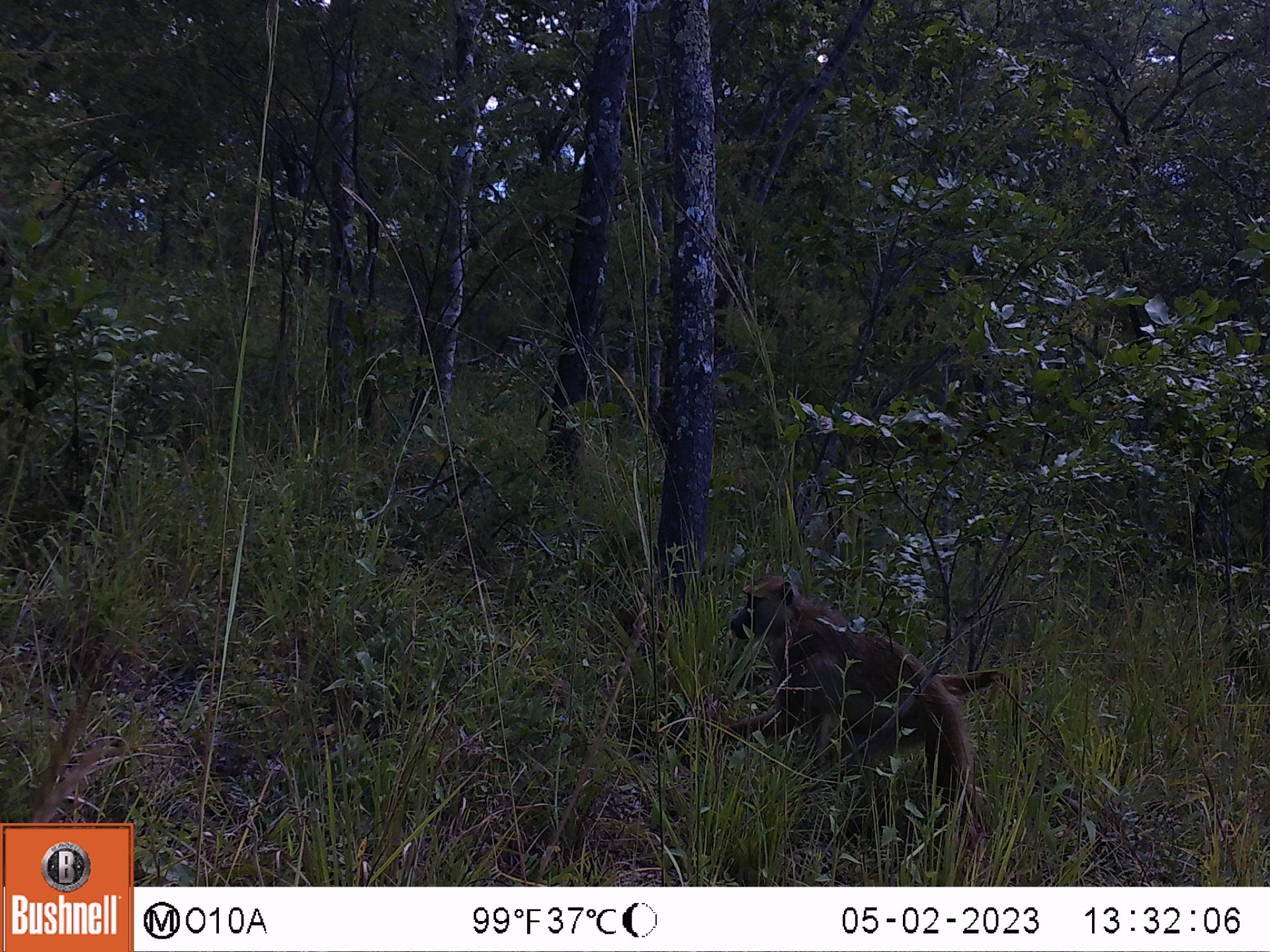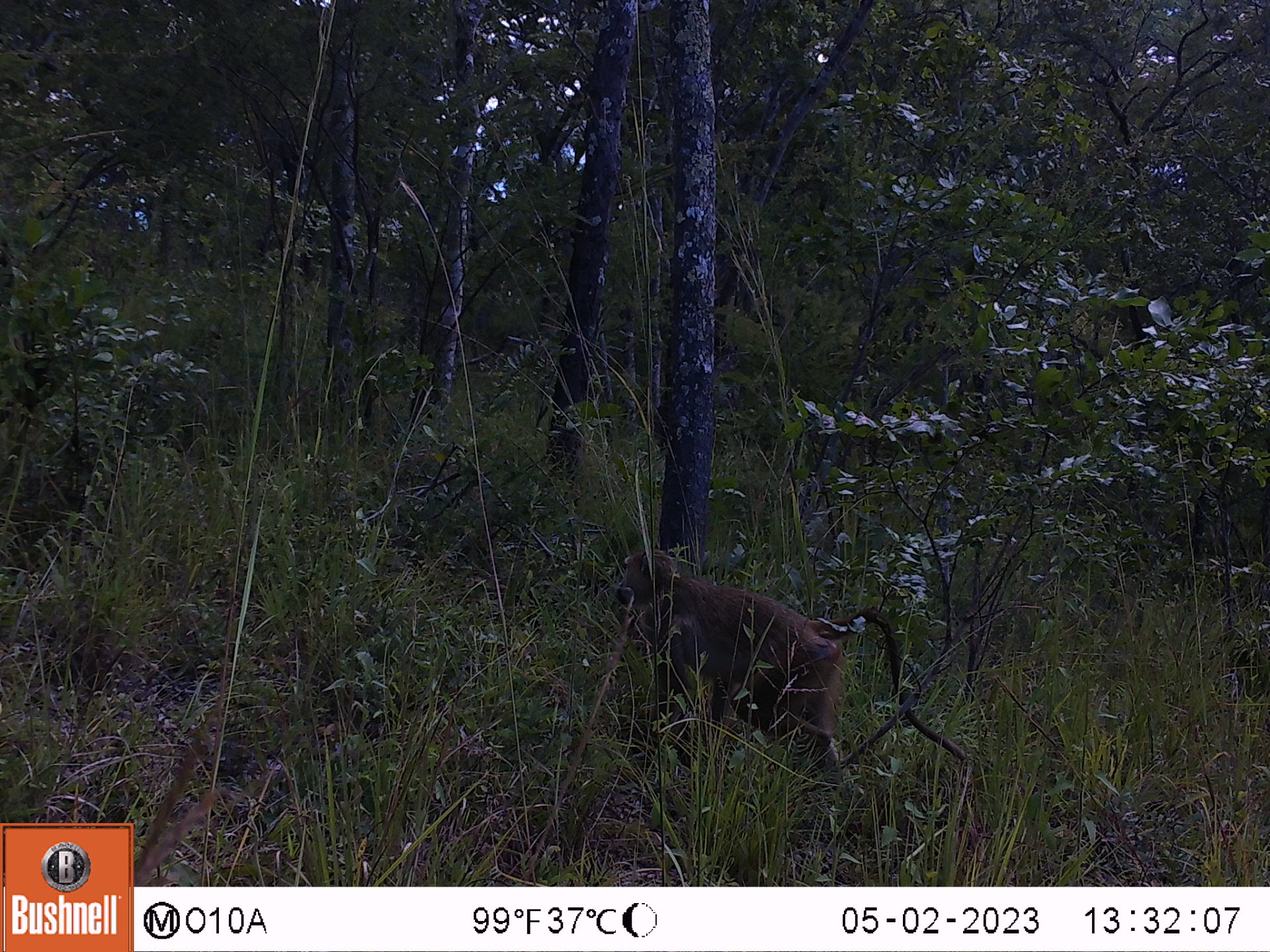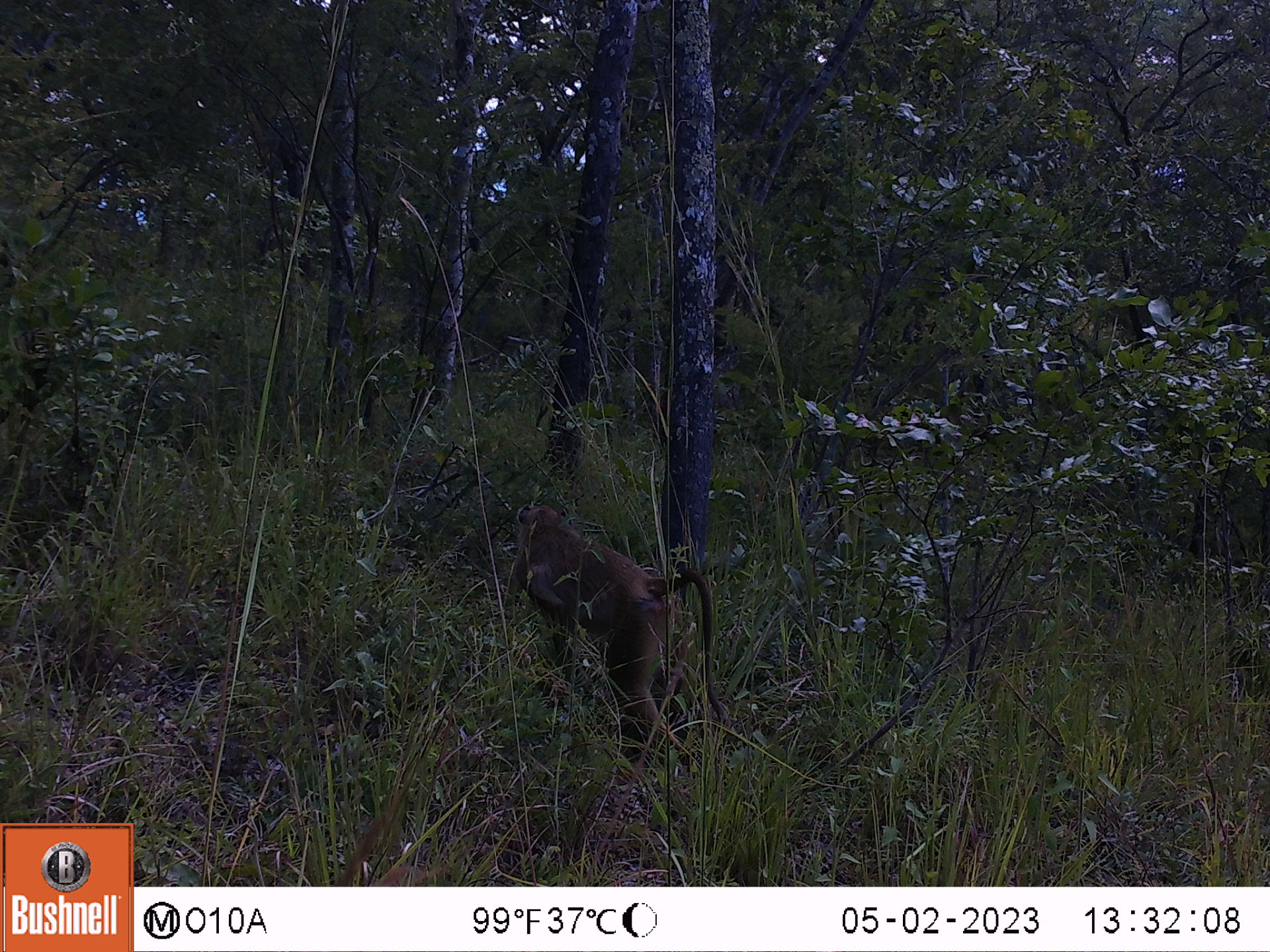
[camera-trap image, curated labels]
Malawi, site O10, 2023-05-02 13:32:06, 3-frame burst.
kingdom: Animalia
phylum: Chordata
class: Mammalia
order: Primates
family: Cercopithecidae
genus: Papio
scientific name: Papio cynocephalus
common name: yellow baboon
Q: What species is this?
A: Yellow baboon (Papio cynocephalus).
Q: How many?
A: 1.